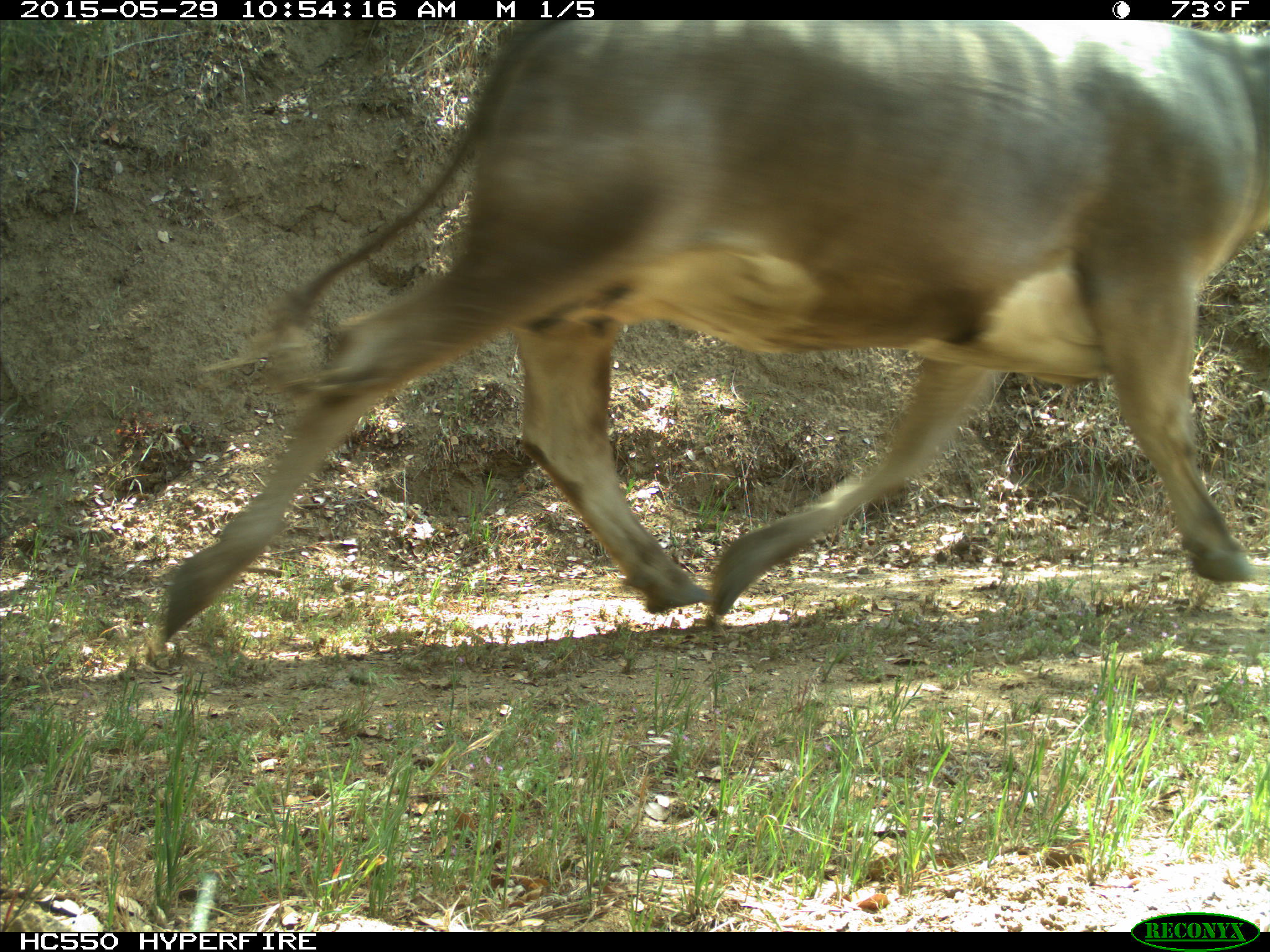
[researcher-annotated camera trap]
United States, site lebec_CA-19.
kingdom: Animalia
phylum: Chordata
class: Mammalia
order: Artiodactyla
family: Bovidae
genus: Bos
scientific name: Bos taurus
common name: domestic cow